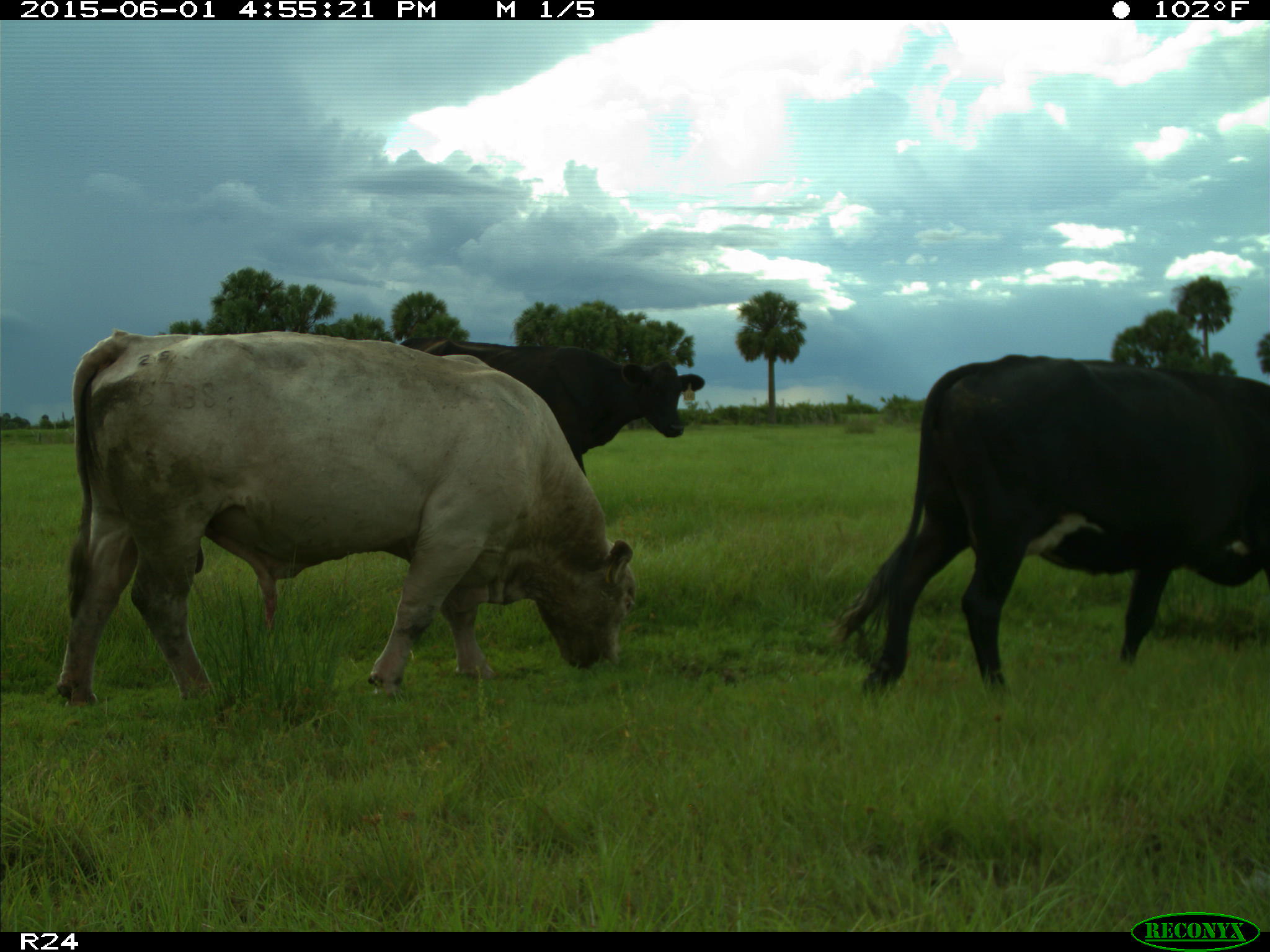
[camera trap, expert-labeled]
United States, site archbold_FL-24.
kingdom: Animalia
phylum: Chordata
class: Mammalia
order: Artiodactyla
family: Bovidae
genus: Bos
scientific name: Bos taurus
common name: domestic cow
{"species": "Bos taurus (domestic cow)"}